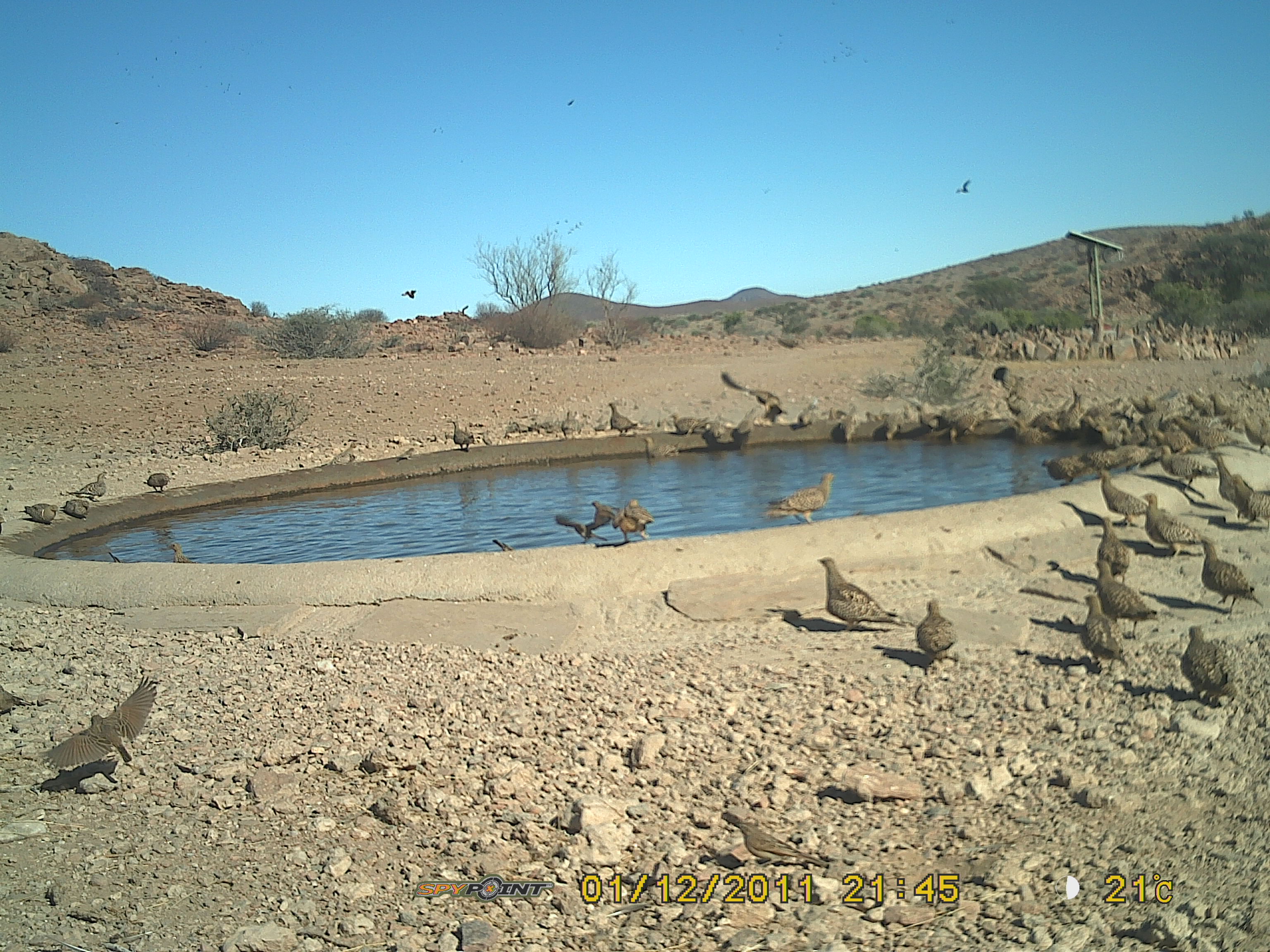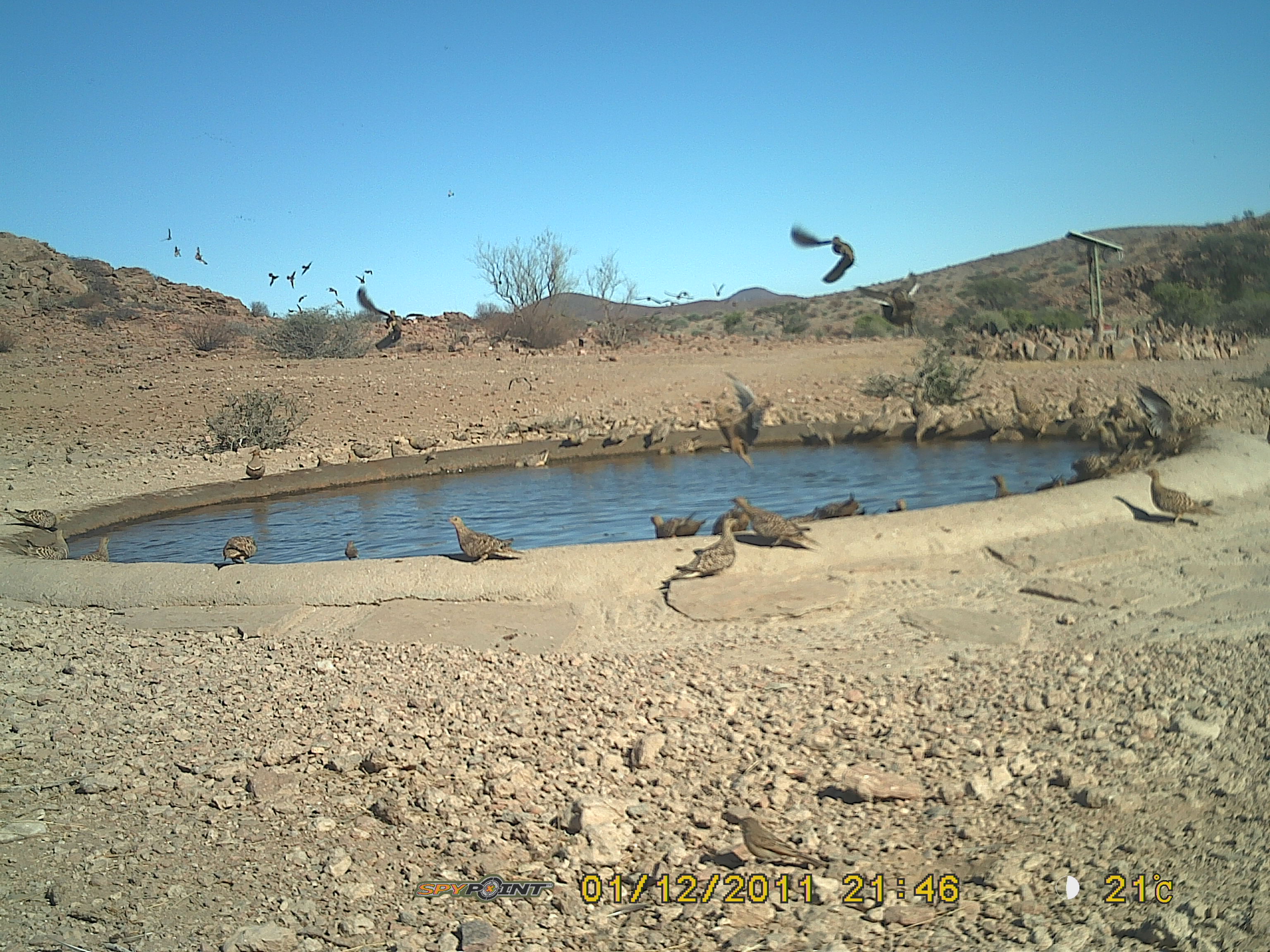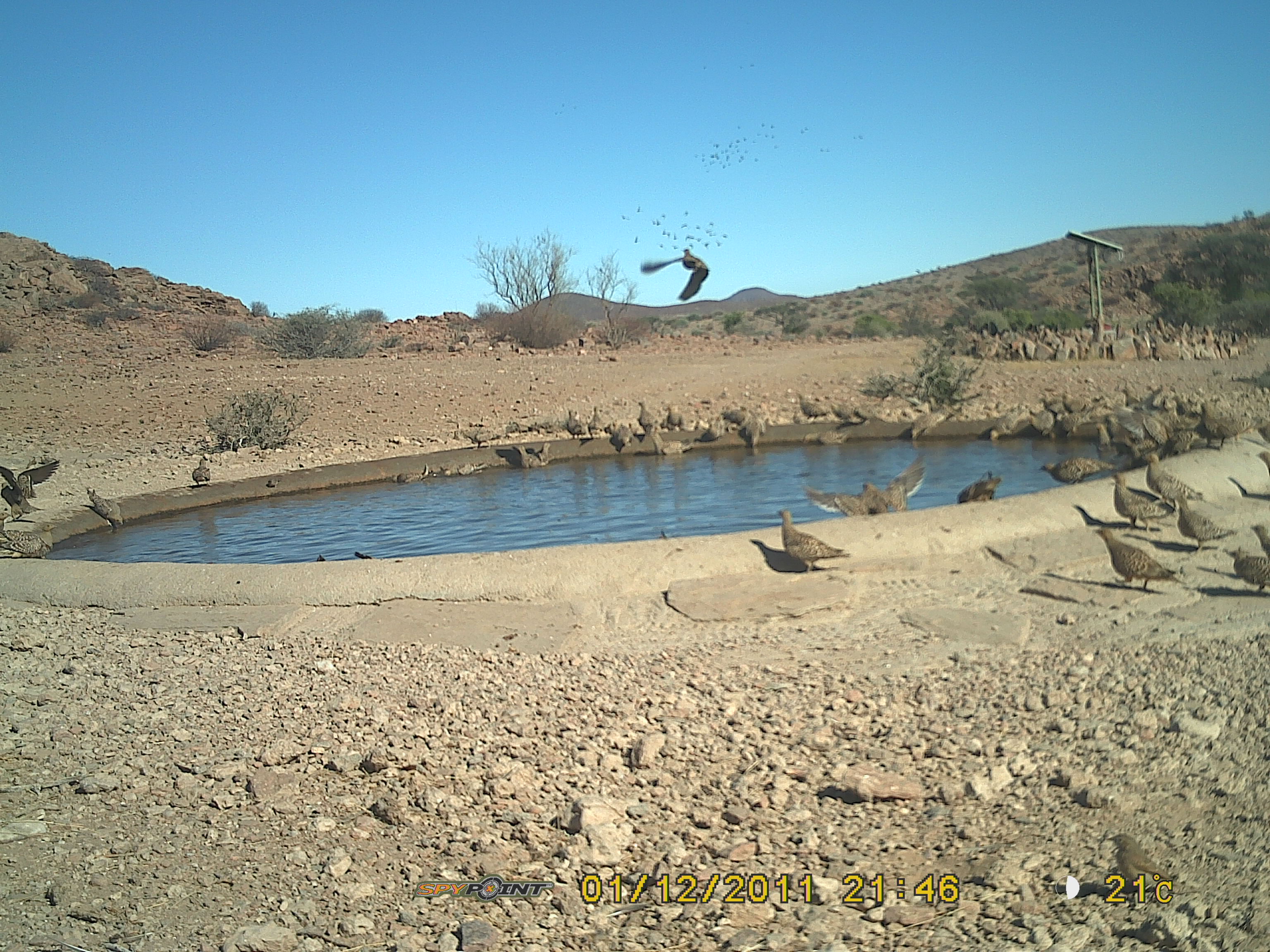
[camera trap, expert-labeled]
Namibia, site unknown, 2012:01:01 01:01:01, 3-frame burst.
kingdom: Animalia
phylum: Chordata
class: Aves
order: Pterocliformes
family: Pteroclidae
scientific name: Pteroclidae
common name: sandgrouse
Pteroclidae (sandgrouse).